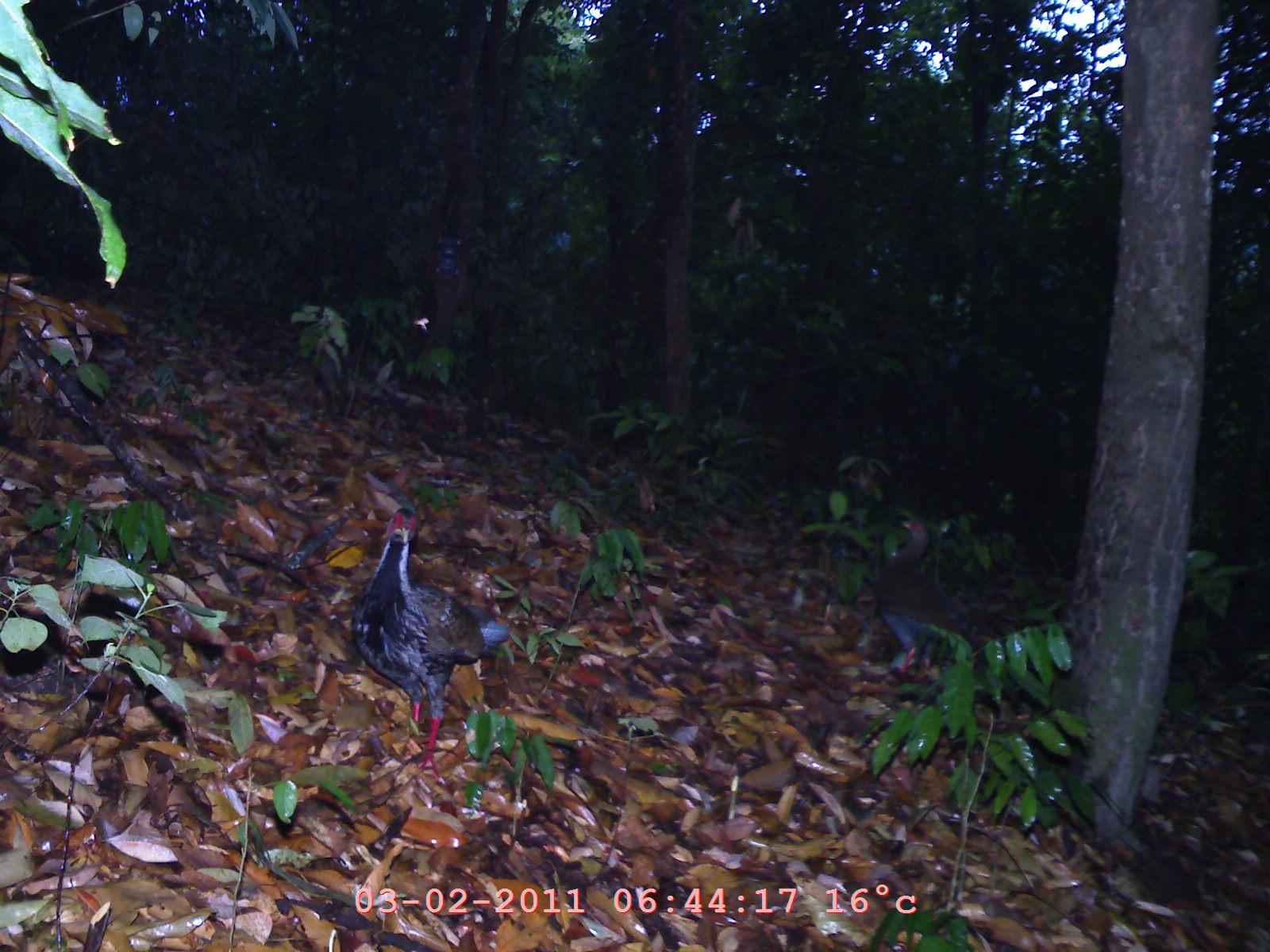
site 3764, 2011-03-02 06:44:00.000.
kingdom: Animalia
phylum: Chordata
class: Aves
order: Galliformes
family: Phasianidae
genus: Lophura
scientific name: Lophura nycthemera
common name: silver pheasant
Lophura nycthemera (silver pheasant), count 2, age adult, sex female.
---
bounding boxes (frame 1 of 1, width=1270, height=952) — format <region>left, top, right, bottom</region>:
lophura nycthemera: <region>349, 505, 511, 784</region>; <region>871, 516, 1006, 722</region>